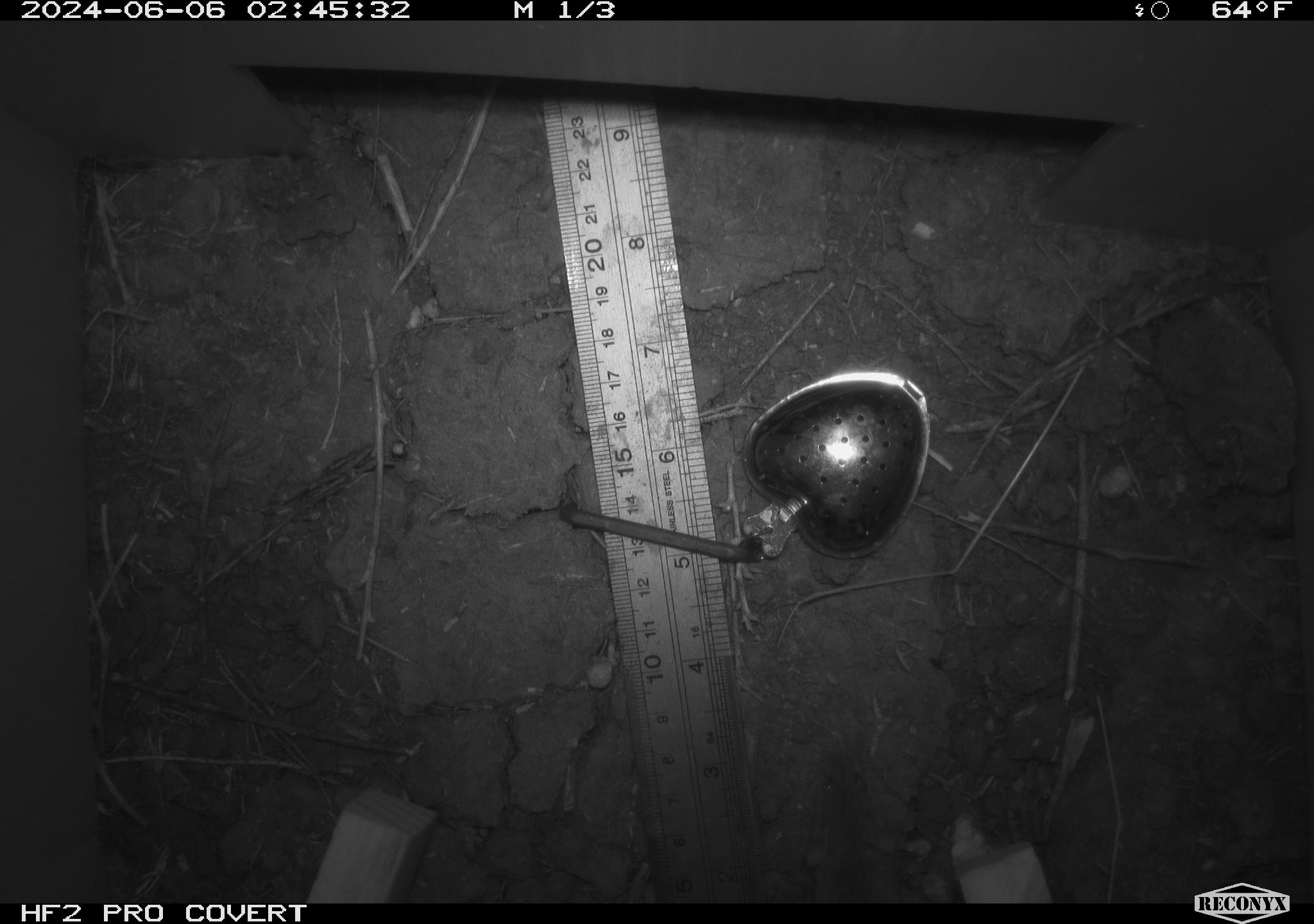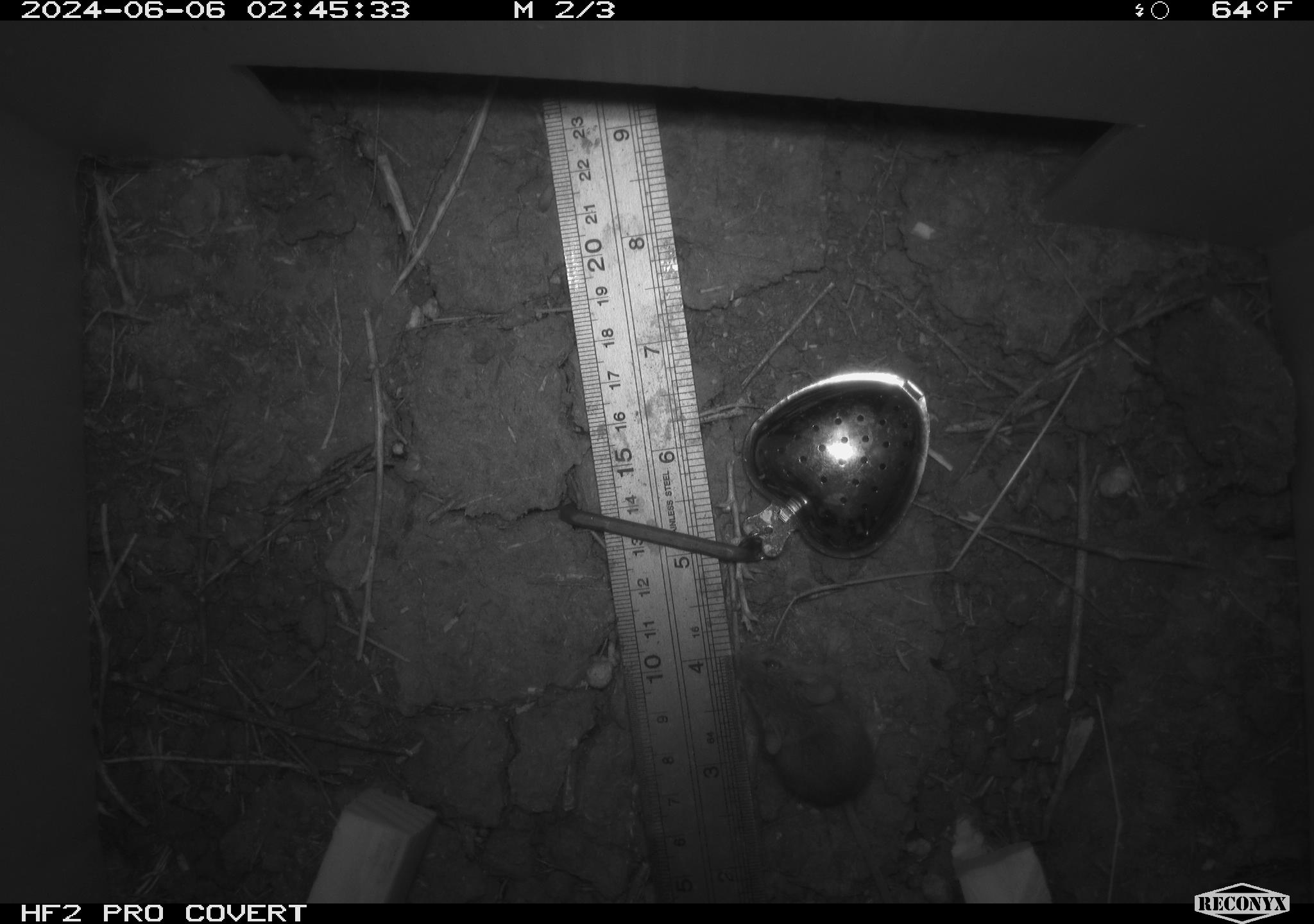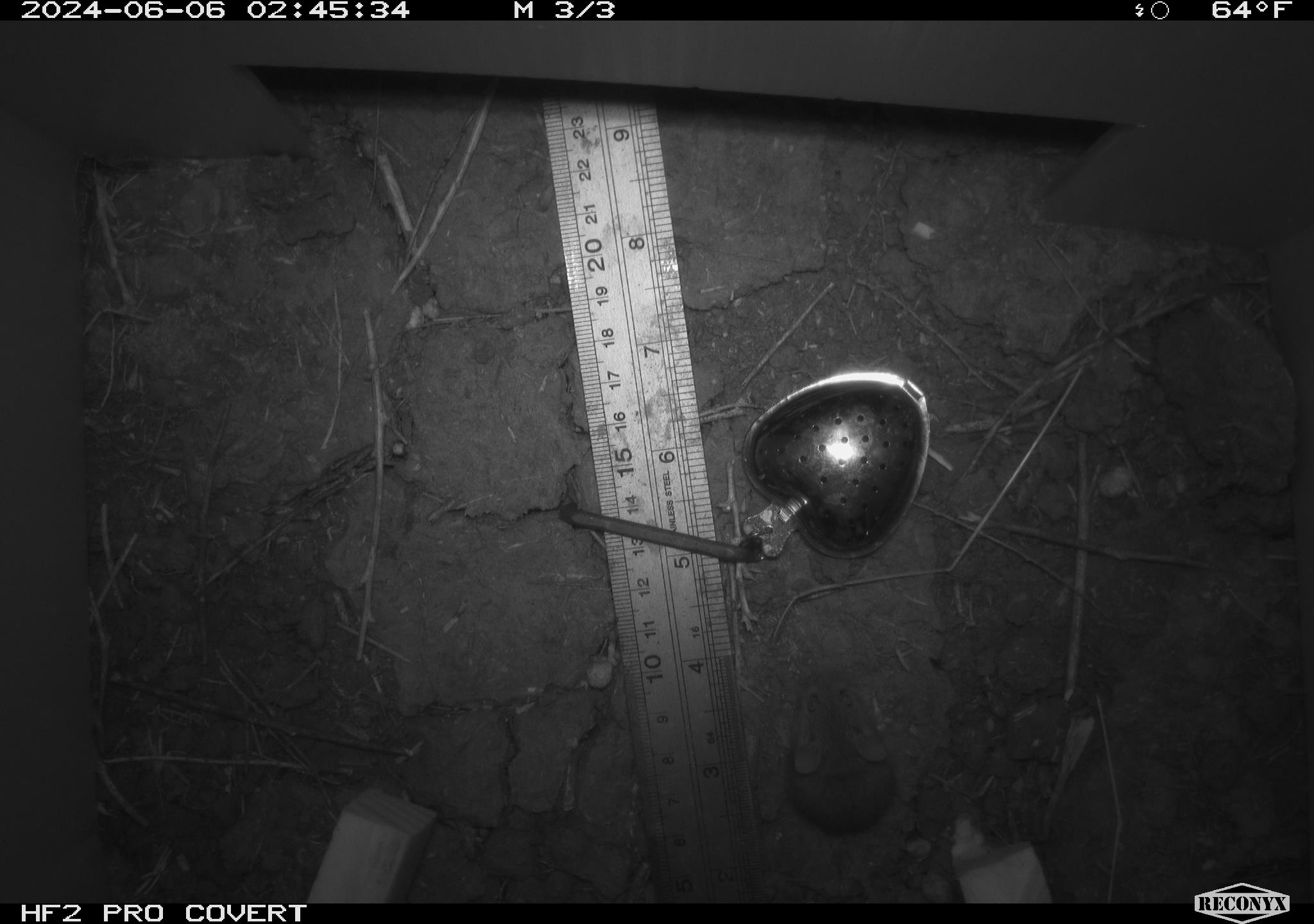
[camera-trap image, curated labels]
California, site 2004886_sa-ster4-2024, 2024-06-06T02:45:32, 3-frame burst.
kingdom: Animalia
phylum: Chordata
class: Mammalia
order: Rodentia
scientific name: Rodentia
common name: mouse species